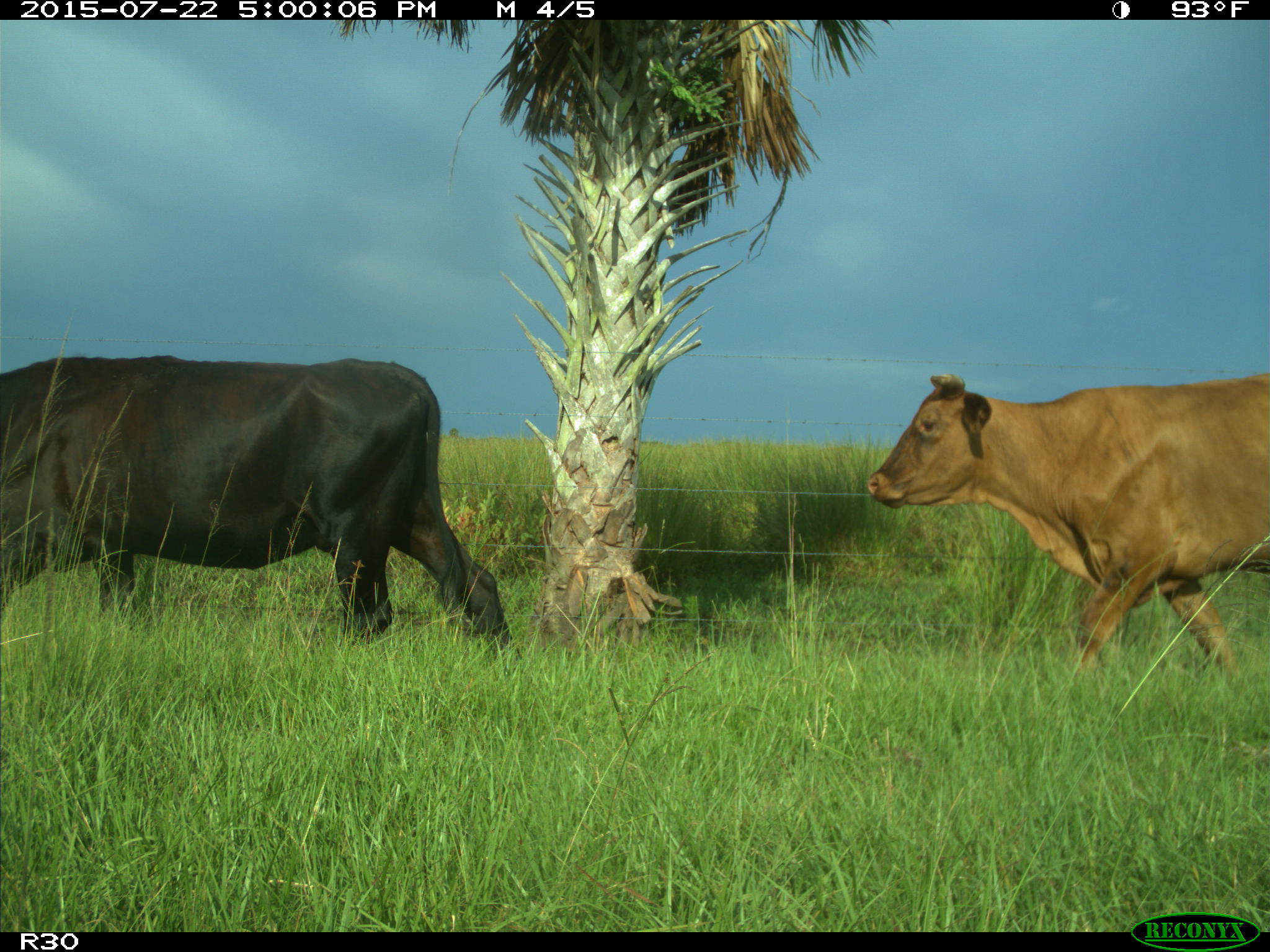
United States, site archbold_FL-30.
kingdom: Animalia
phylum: Chordata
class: Mammalia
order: Artiodactyla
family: Bovidae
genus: Bos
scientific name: Bos taurus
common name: domestic cow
Bos taurus (domestic cow).